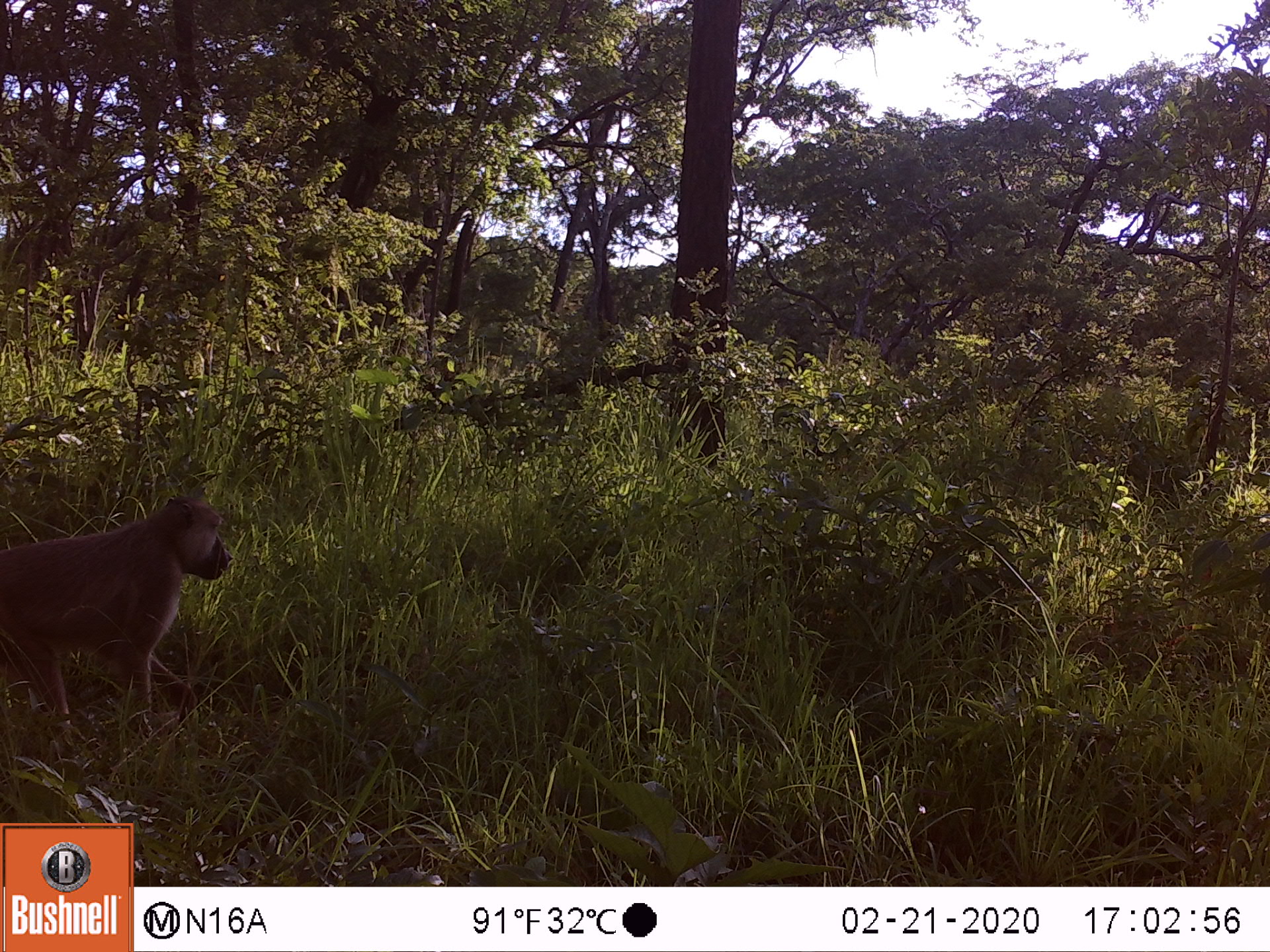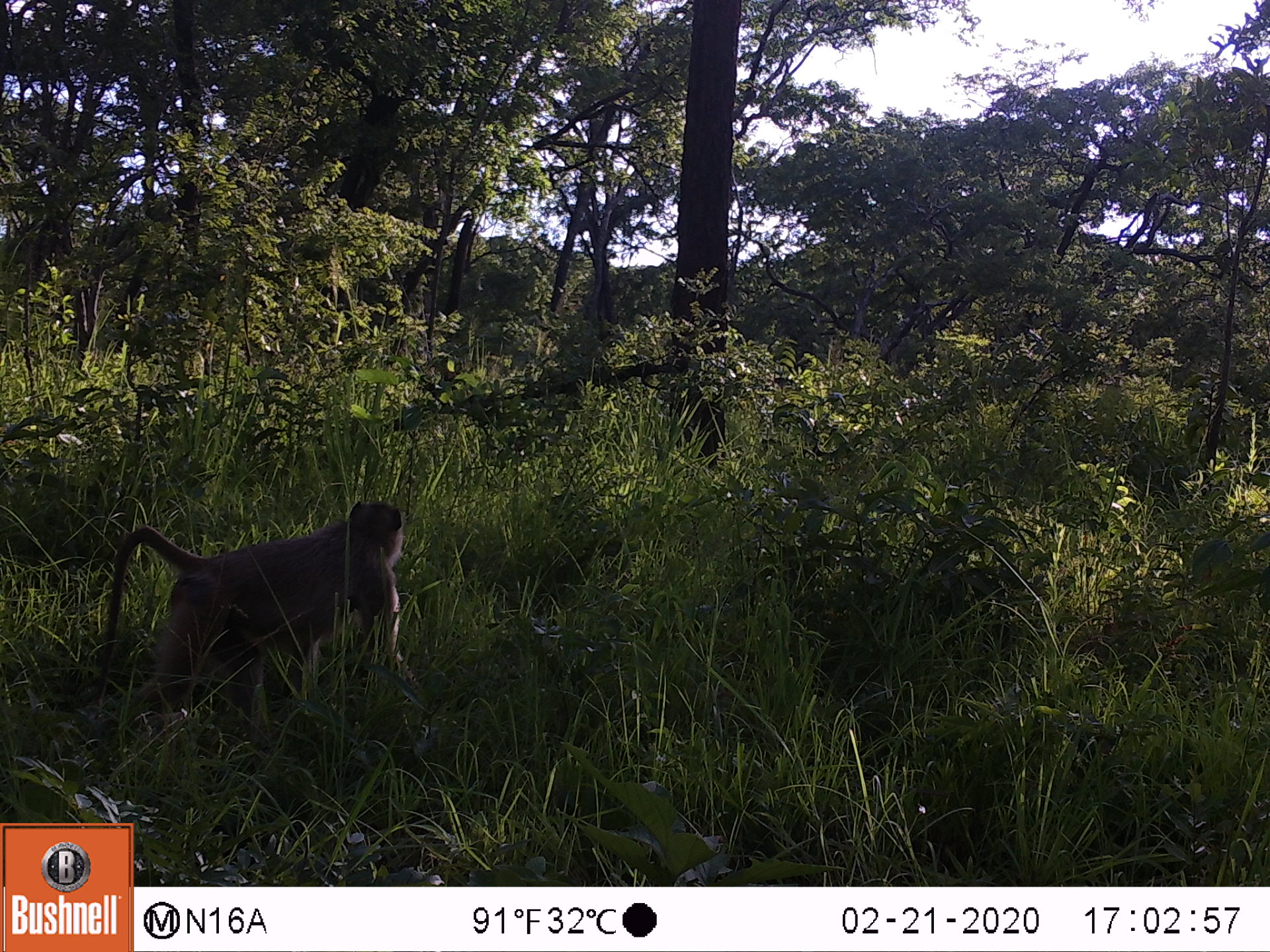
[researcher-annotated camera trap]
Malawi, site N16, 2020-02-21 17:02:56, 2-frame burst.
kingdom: Animalia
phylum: Chordata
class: Mammalia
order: Primates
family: Cercopithecidae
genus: Papio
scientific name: Papio cynocephalus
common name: yellow baboon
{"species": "yellow baboon (Papio cynocephalus)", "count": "1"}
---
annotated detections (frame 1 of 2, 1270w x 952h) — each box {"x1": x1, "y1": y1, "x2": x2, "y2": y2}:
yellow baboon: {"x1": 5, "y1": 497, "x2": 232, "y2": 733}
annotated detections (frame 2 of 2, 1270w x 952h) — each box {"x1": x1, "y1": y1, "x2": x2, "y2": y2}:
yellow baboon: {"x1": 102, "y1": 498, "x2": 404, "y2": 700}